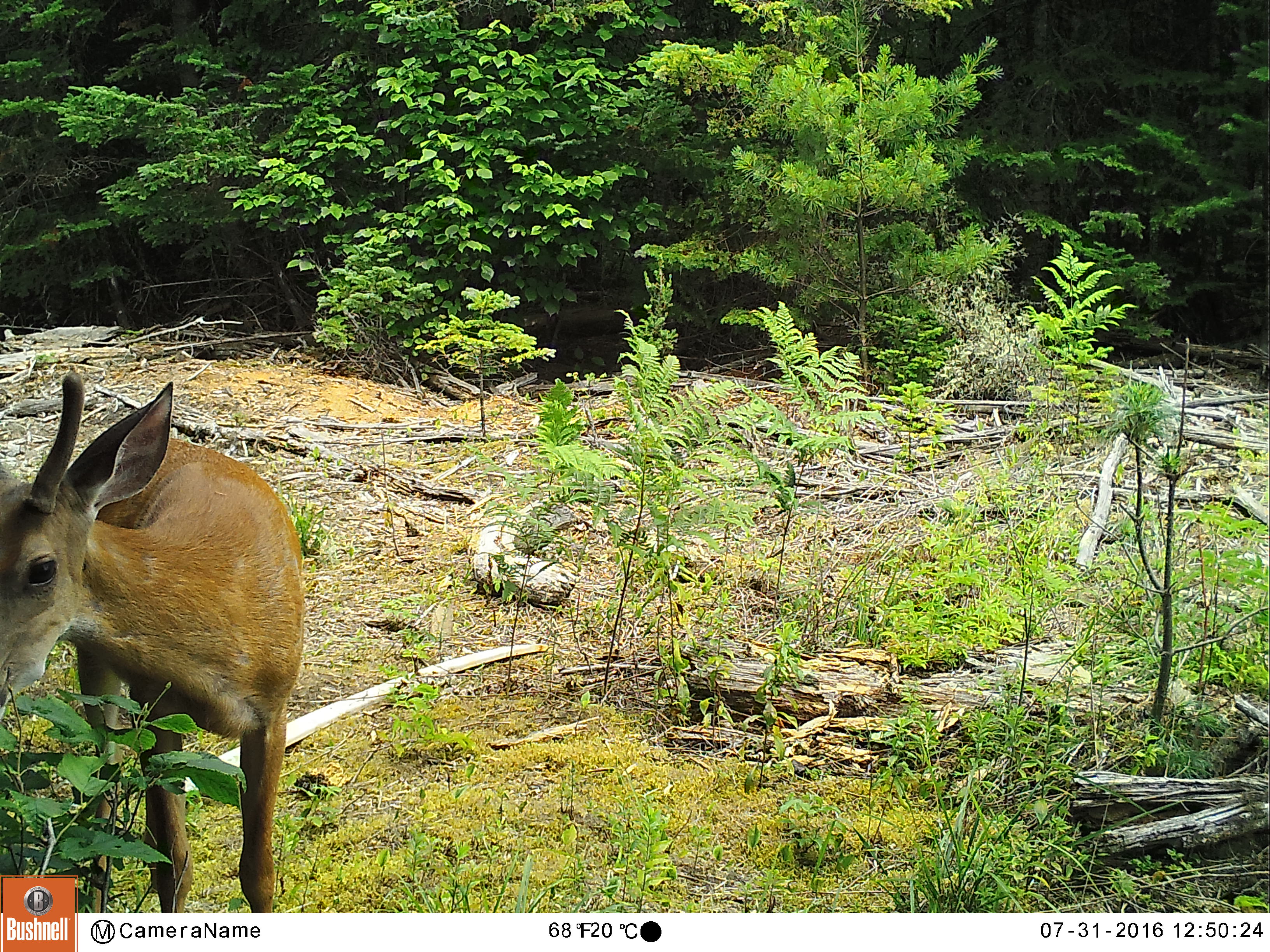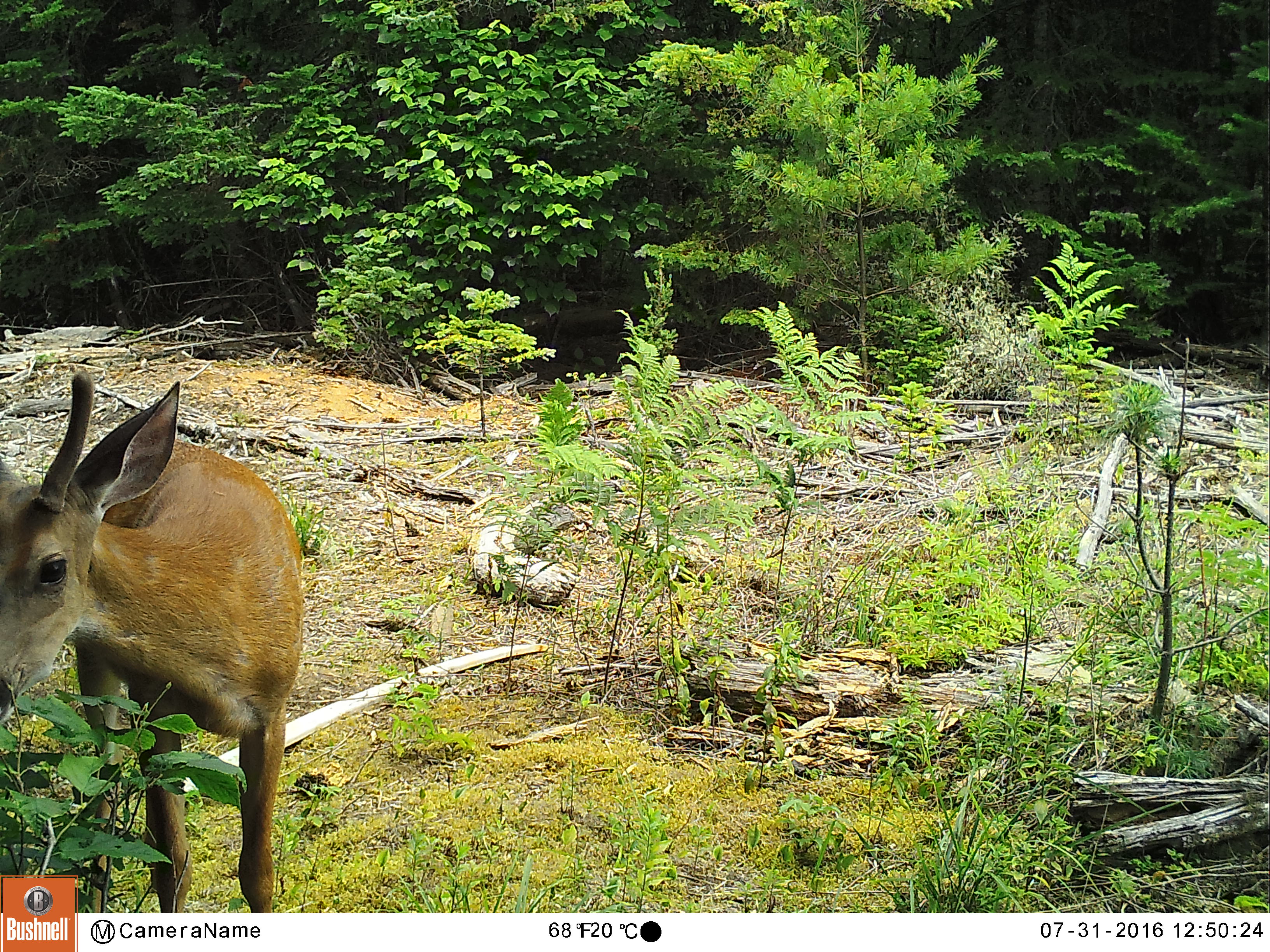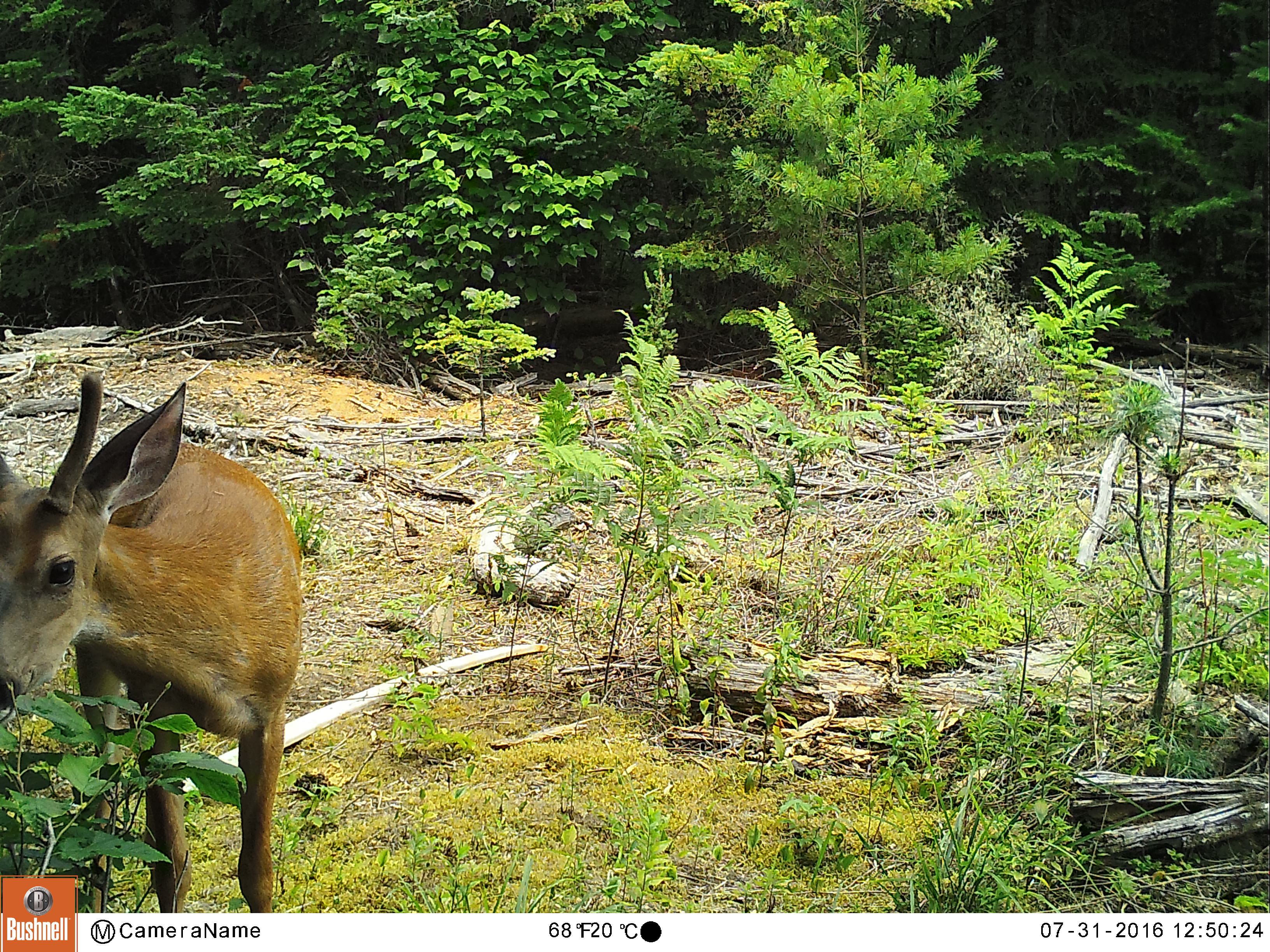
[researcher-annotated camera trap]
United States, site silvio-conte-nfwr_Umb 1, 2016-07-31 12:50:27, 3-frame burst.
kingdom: Animalia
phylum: Chordata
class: Mammalia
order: Artiodactyla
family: Cervidae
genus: Odocoileus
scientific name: Odocoileus virginianus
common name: white-tailed deer